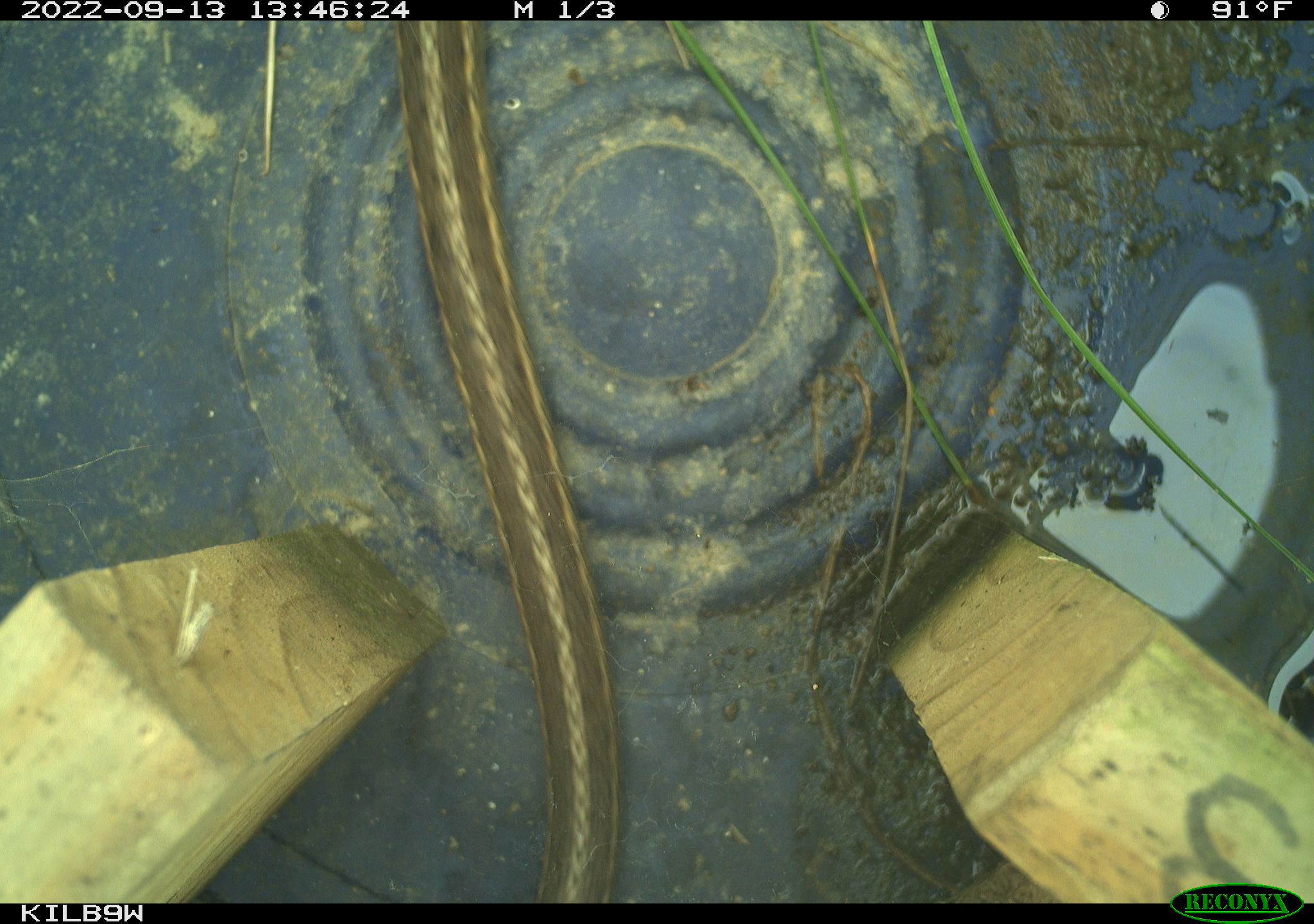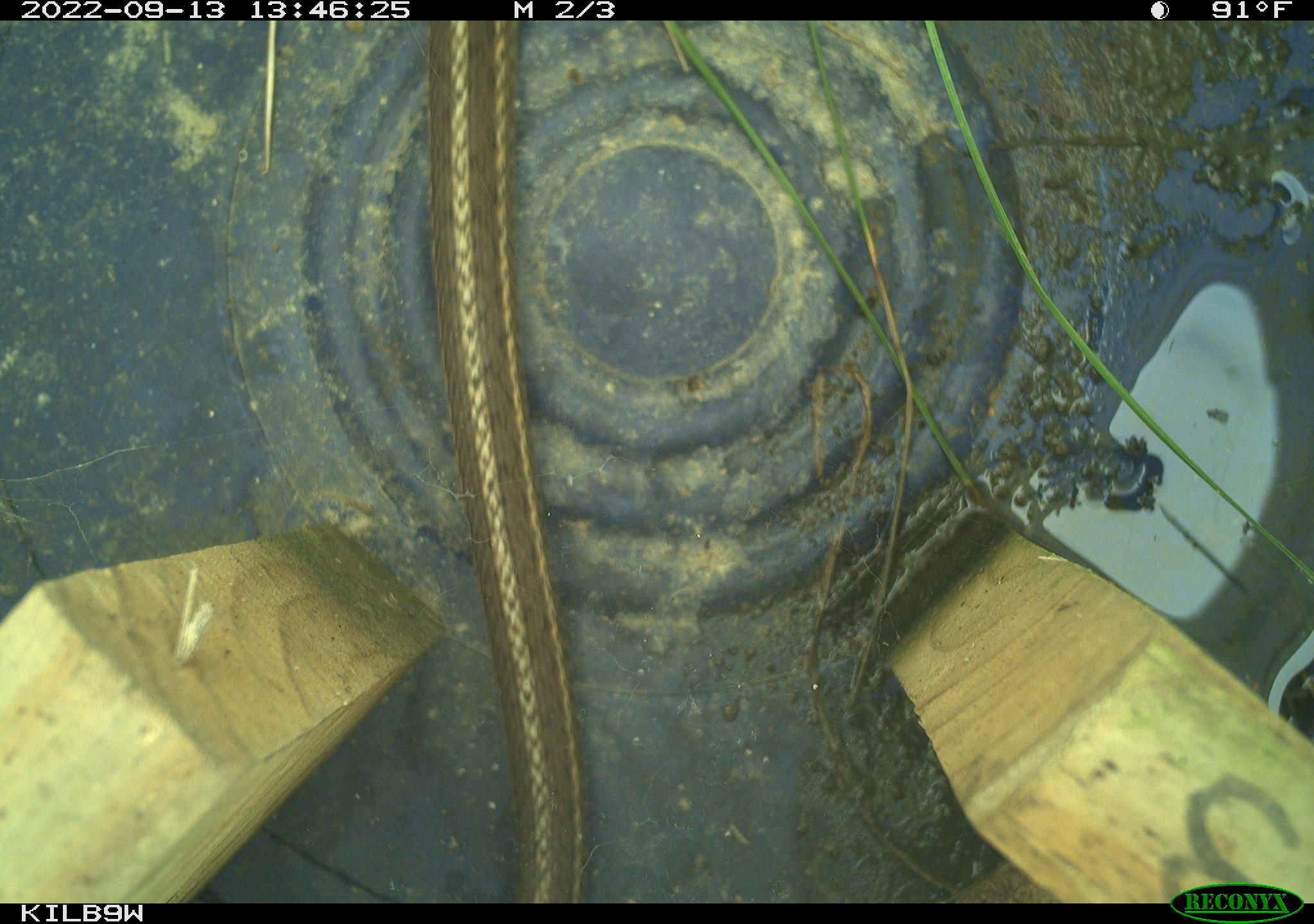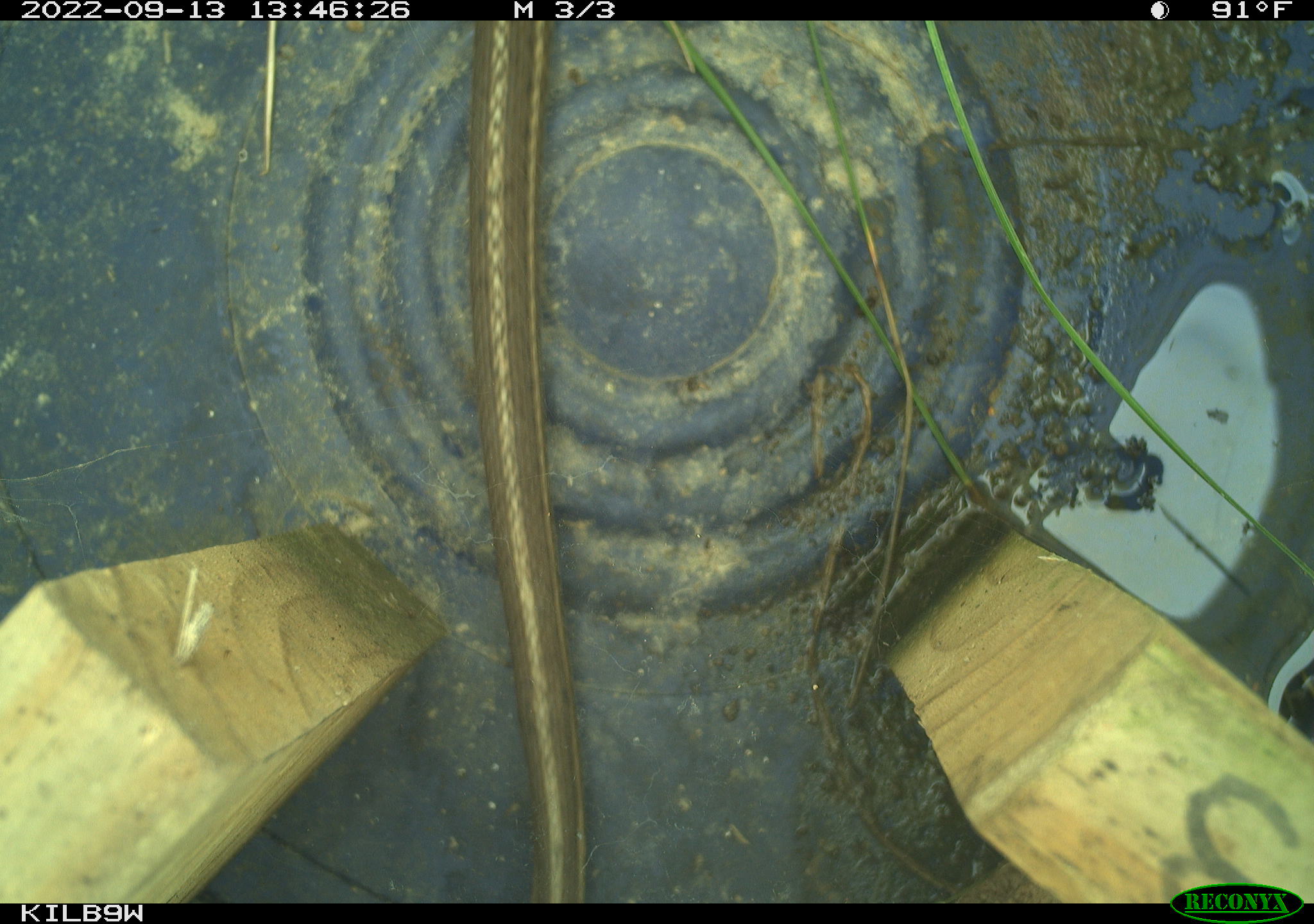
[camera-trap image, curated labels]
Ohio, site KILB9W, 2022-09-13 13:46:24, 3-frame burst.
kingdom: Animalia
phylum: Chordata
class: Reptilia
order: Squamata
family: Colubridae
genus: Thamnophis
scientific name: Thamnophis sirtalis sirtalis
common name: eastern gartersnake